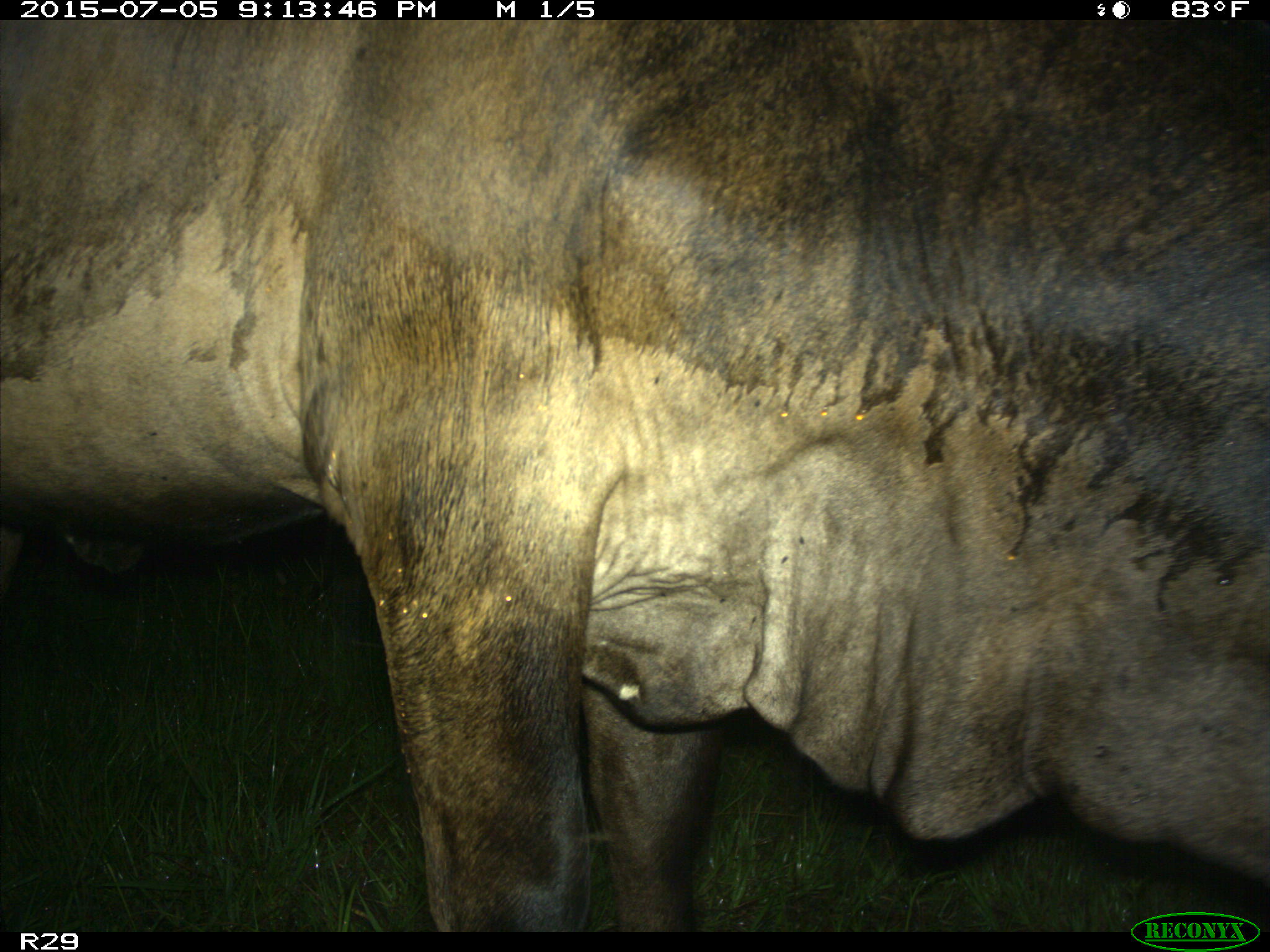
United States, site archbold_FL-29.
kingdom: Animalia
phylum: Chordata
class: Mammalia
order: Artiodactyla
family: Bovidae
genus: Bos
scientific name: Bos taurus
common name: domestic cow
Bos taurus (domestic cow).